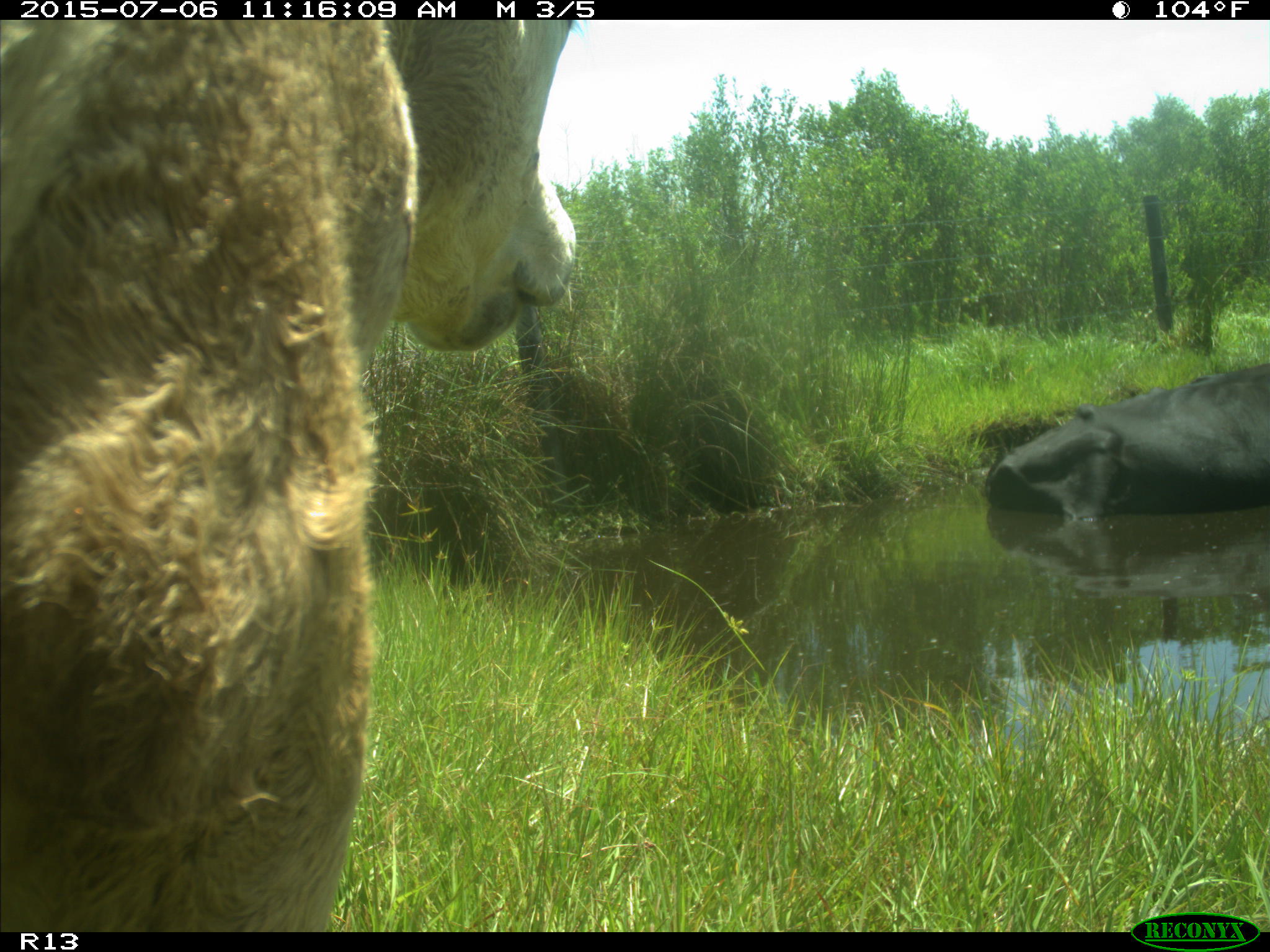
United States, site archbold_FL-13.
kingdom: Animalia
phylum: Chordata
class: Mammalia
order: Artiodactyla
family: Bovidae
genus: Bos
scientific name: Bos taurus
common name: domestic cow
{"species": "Bos taurus (domestic cow)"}